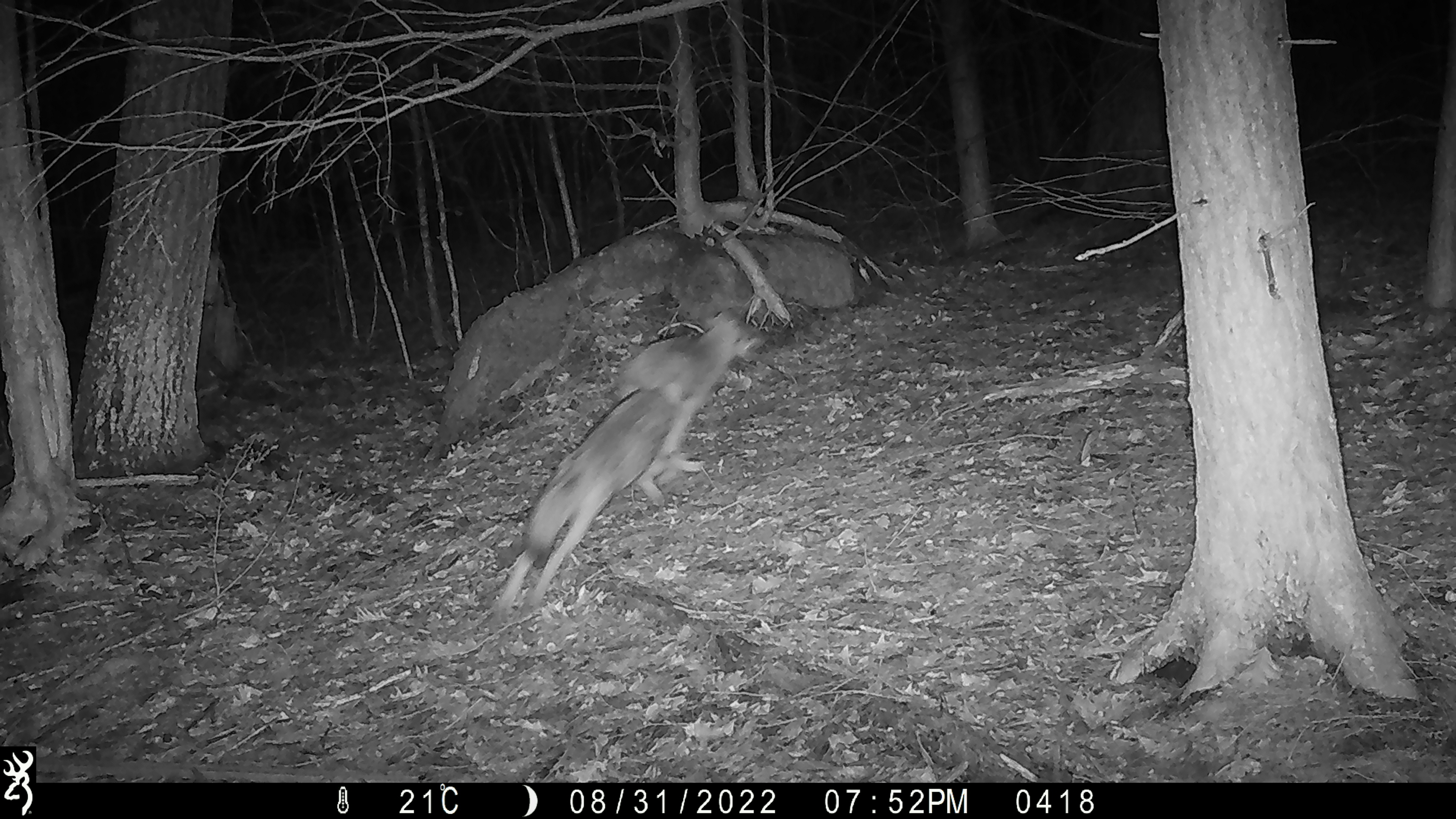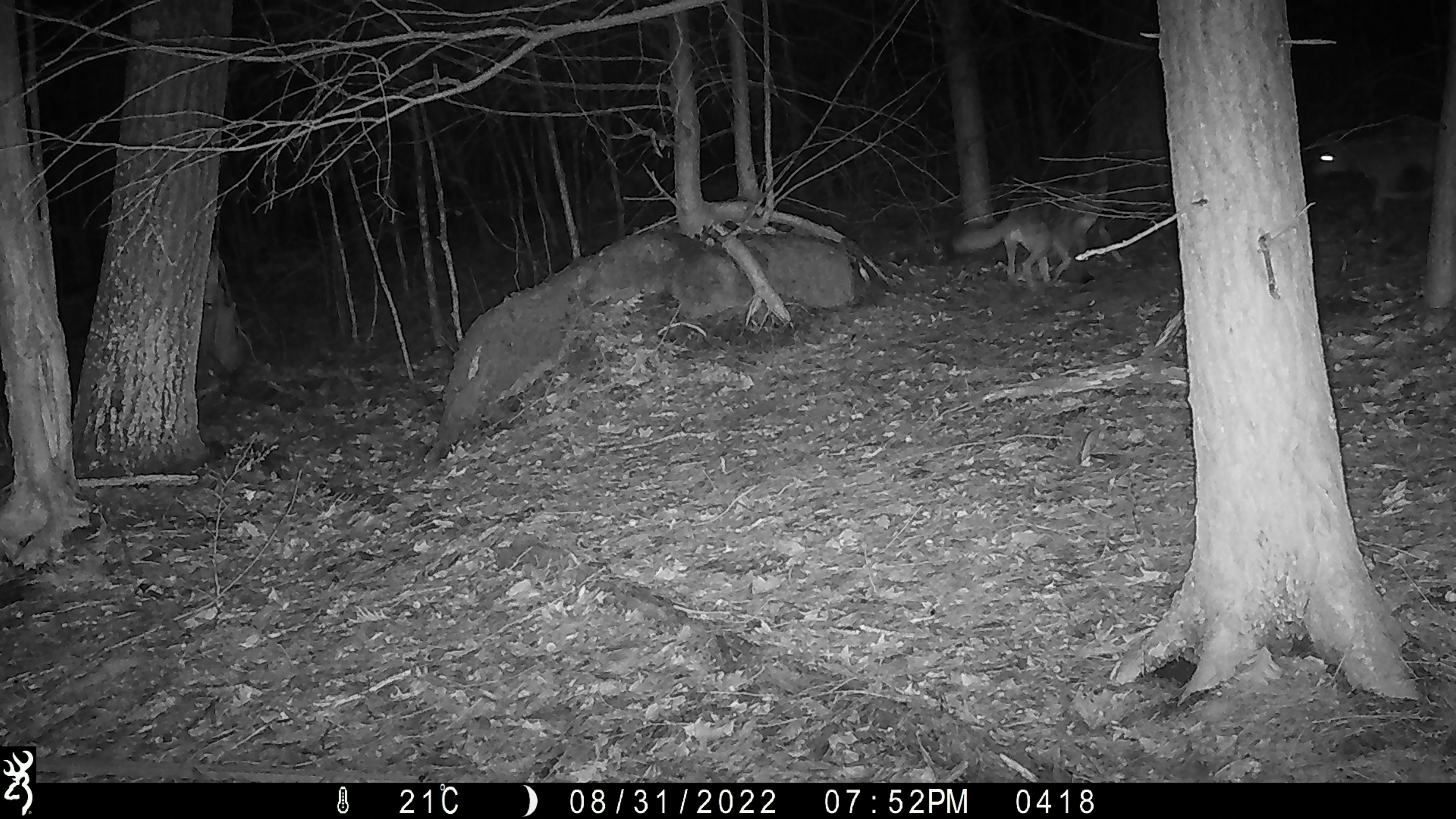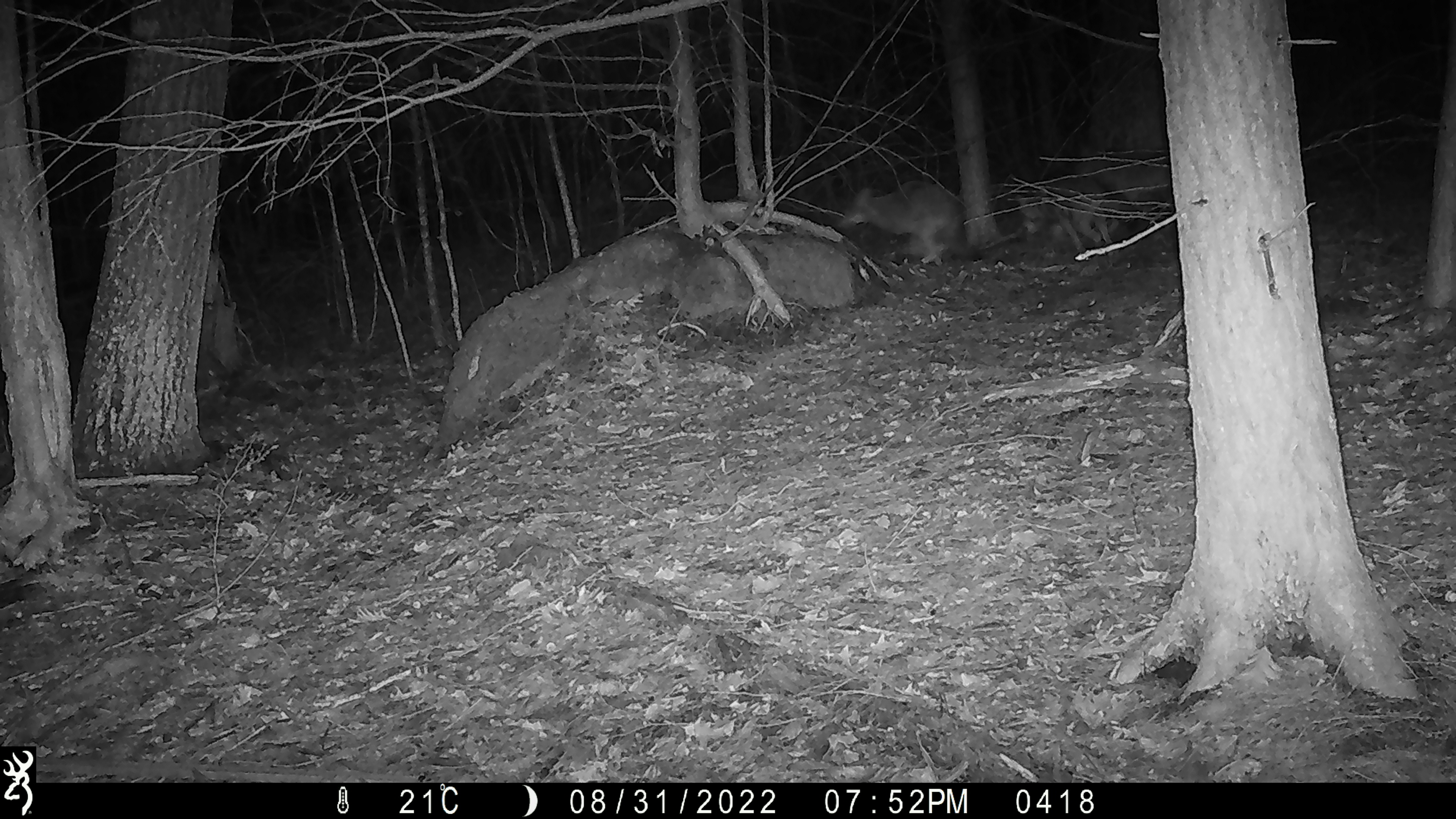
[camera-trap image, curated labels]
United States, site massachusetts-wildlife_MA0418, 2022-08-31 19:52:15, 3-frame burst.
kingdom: Animalia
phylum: Chordata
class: Mammalia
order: Carnivora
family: Canidae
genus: Canis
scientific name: Canis latrans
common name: coyote